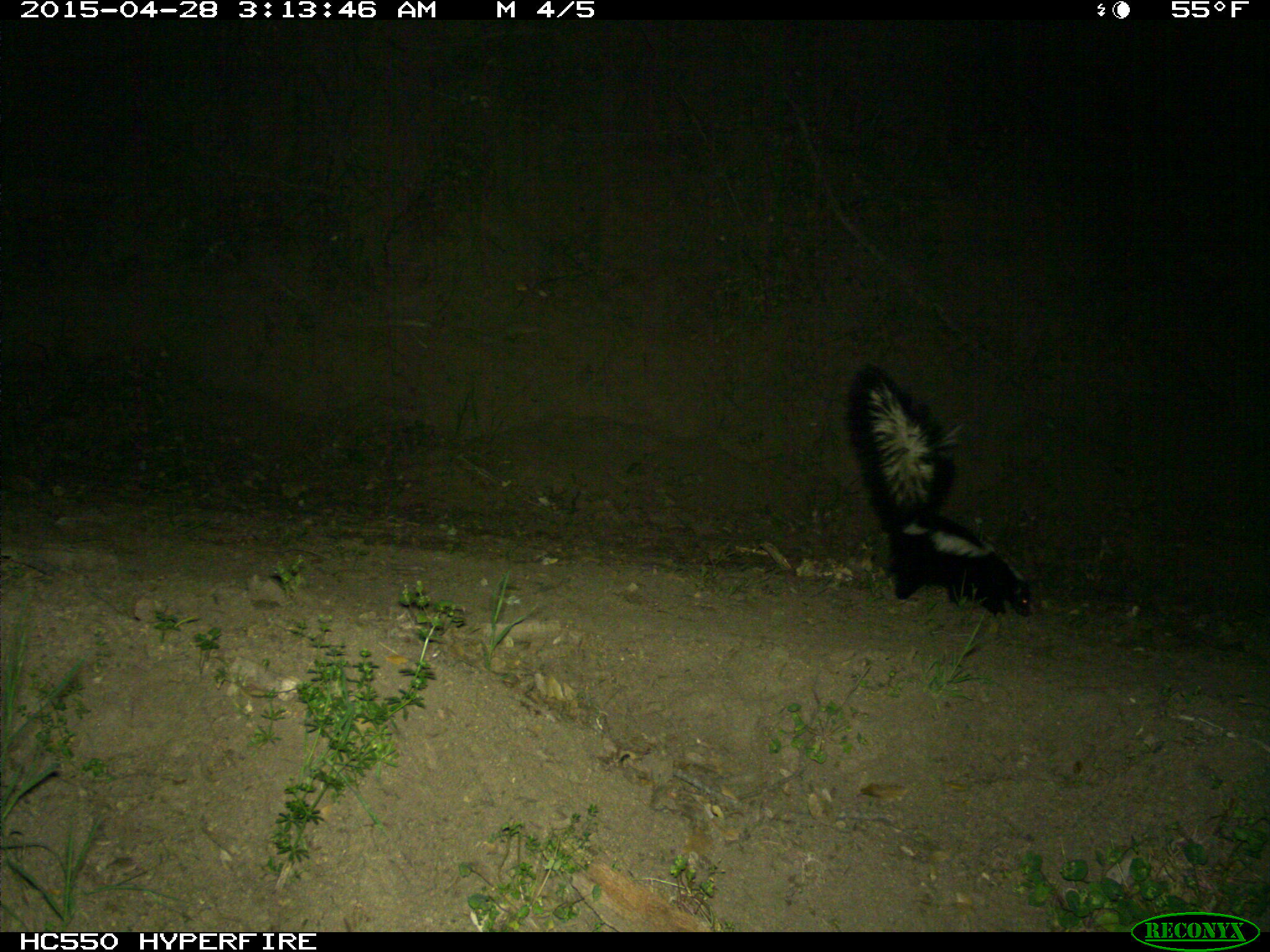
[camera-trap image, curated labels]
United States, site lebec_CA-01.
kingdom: Animalia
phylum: Chordata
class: Mammalia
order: Carnivora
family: Mephitidae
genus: Mephitis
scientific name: Mephitis mephitis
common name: striped skunk